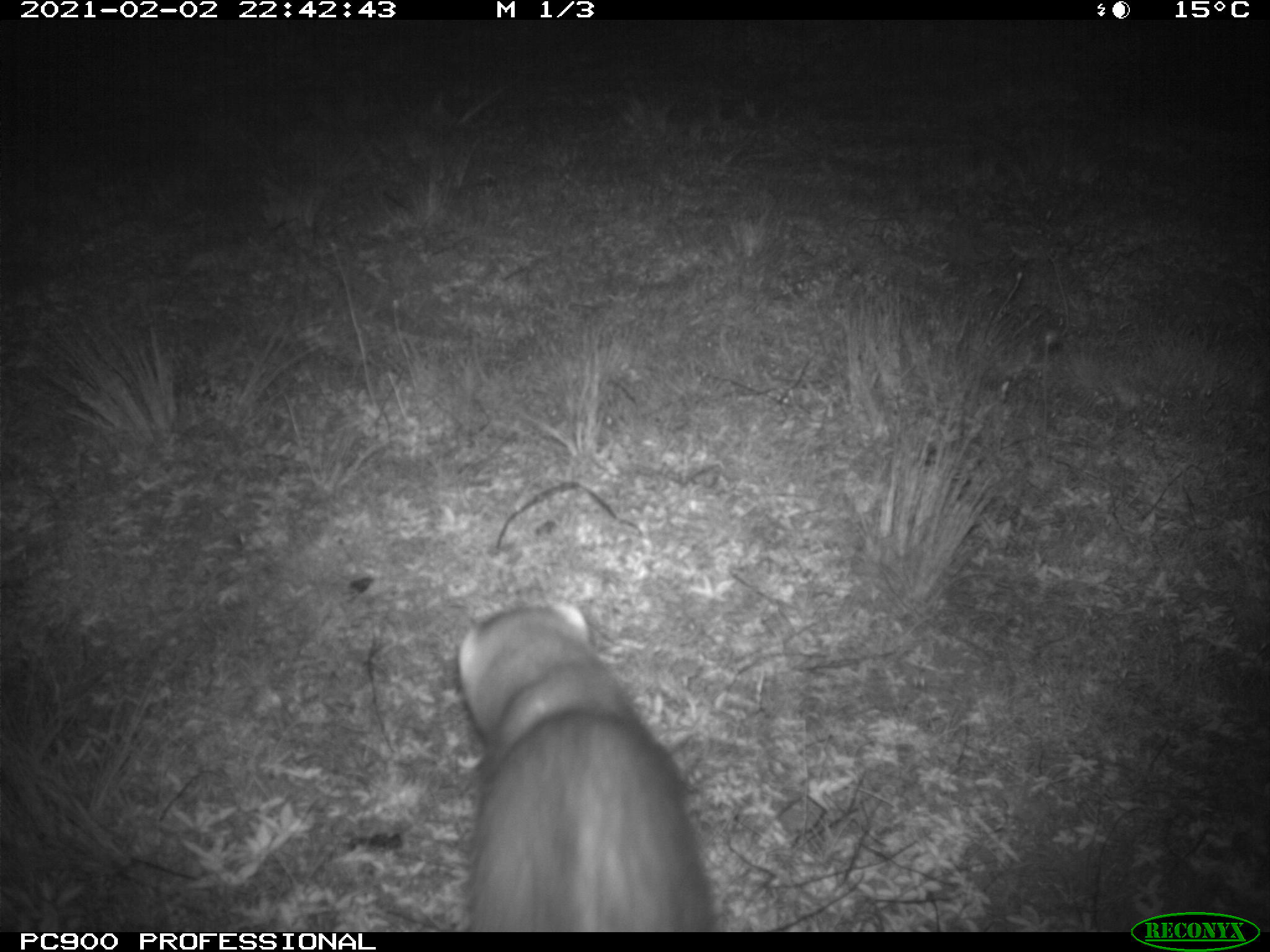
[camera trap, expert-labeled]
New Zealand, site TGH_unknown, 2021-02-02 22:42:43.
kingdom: Animalia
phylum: Chordata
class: Mammalia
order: Carnivora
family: Mustelidae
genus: Mustela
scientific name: Mustela furo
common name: ferret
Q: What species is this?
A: Ferret (Mustela furo).